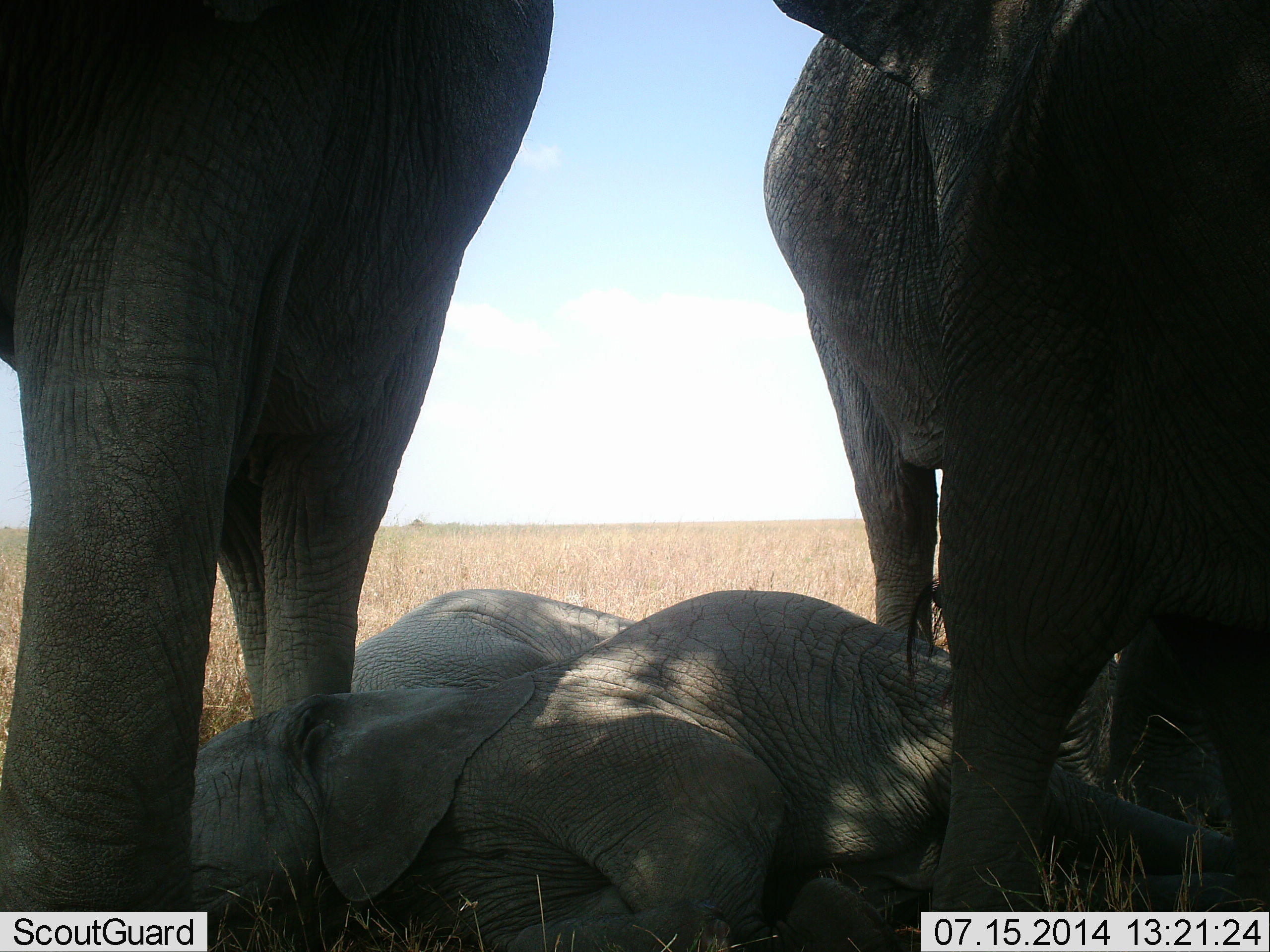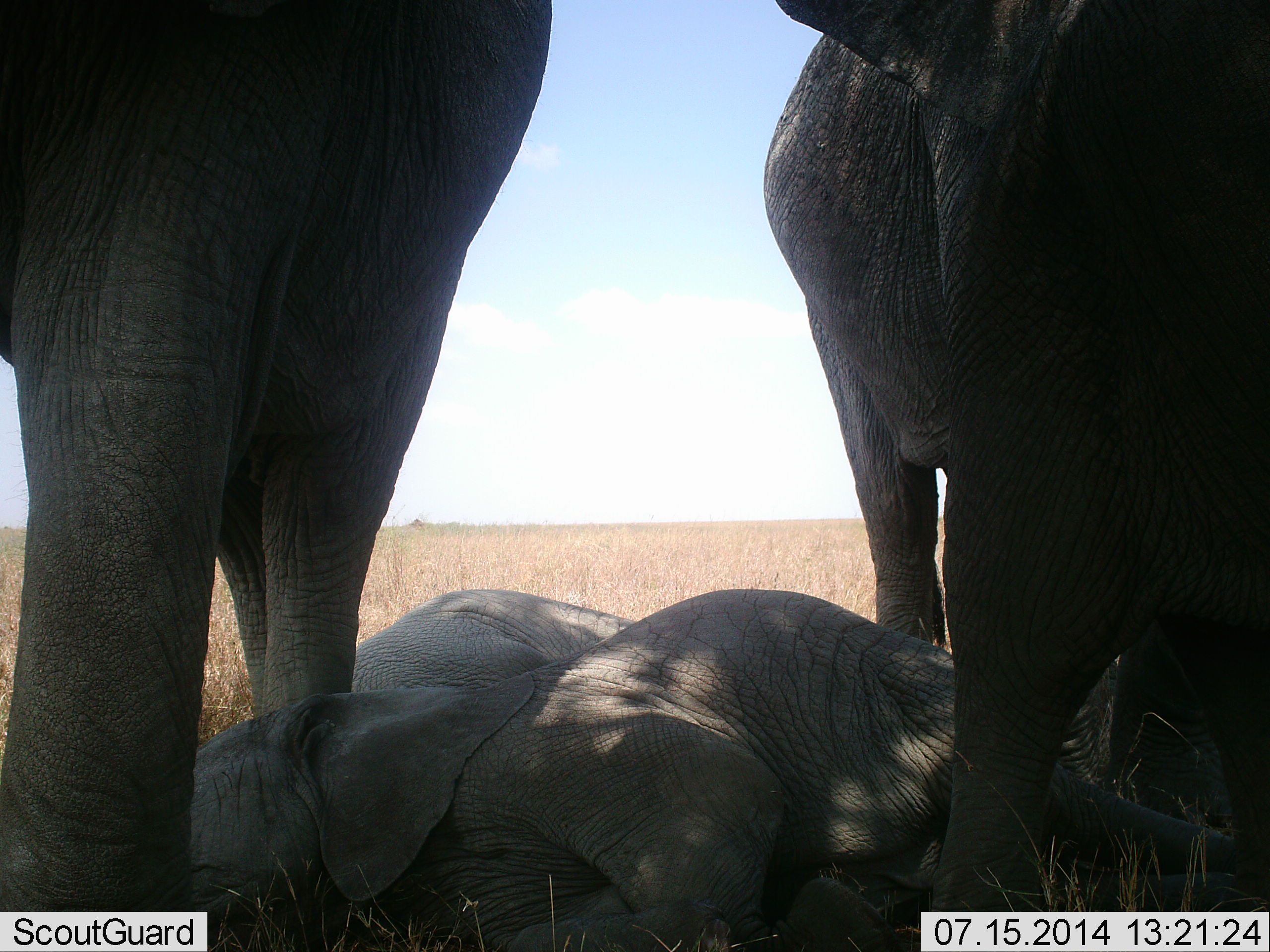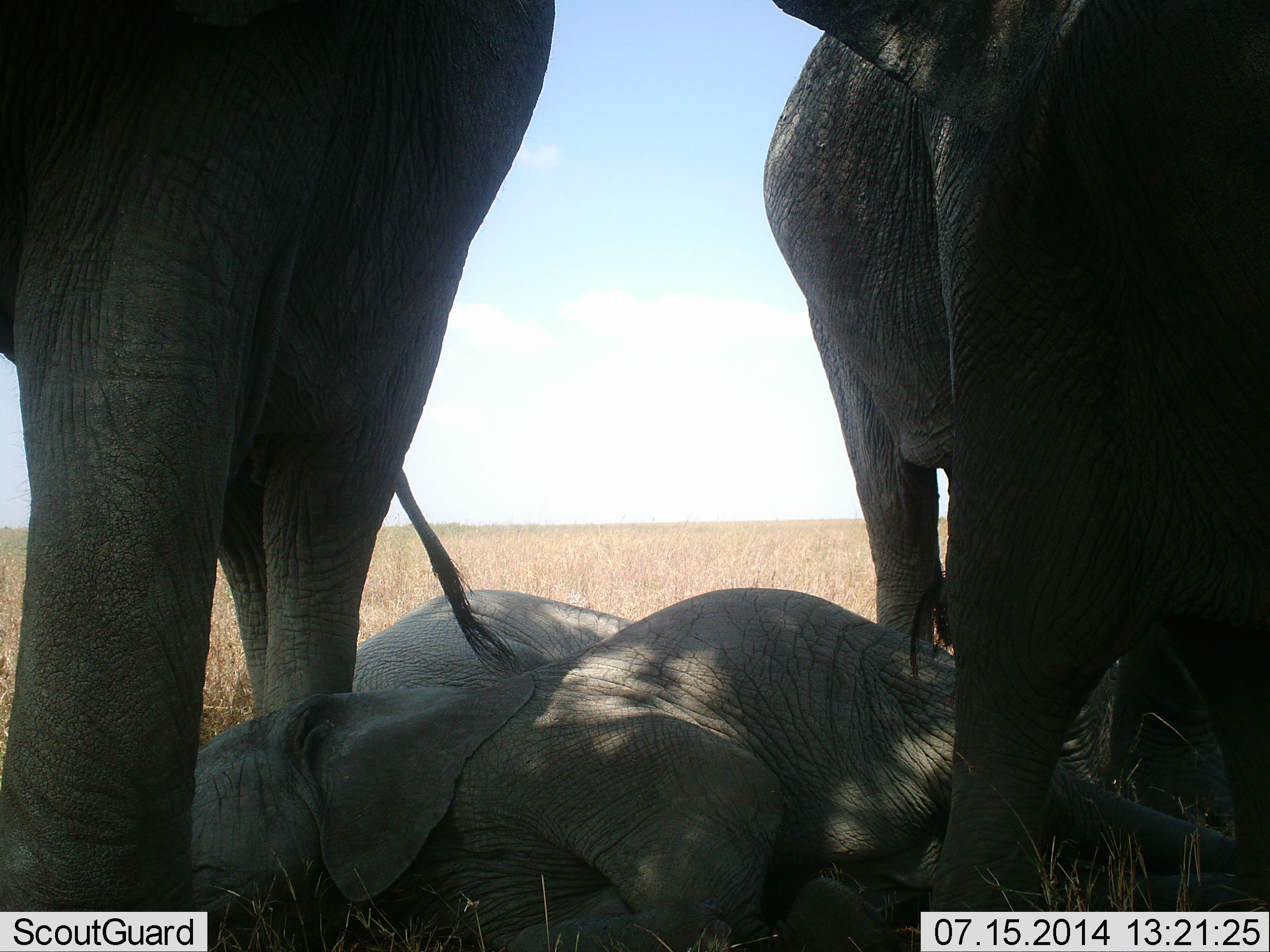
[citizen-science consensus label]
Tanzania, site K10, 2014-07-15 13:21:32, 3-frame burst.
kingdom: Animalia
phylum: Chordata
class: Mammalia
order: Proboscidea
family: Elephantidae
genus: Loxodonta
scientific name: Loxodonta africana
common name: african bush elephant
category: elephant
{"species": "elephant (african bush elephant) (Loxodonta africana)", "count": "3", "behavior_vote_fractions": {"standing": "80%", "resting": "100%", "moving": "0%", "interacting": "0%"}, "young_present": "80%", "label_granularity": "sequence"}